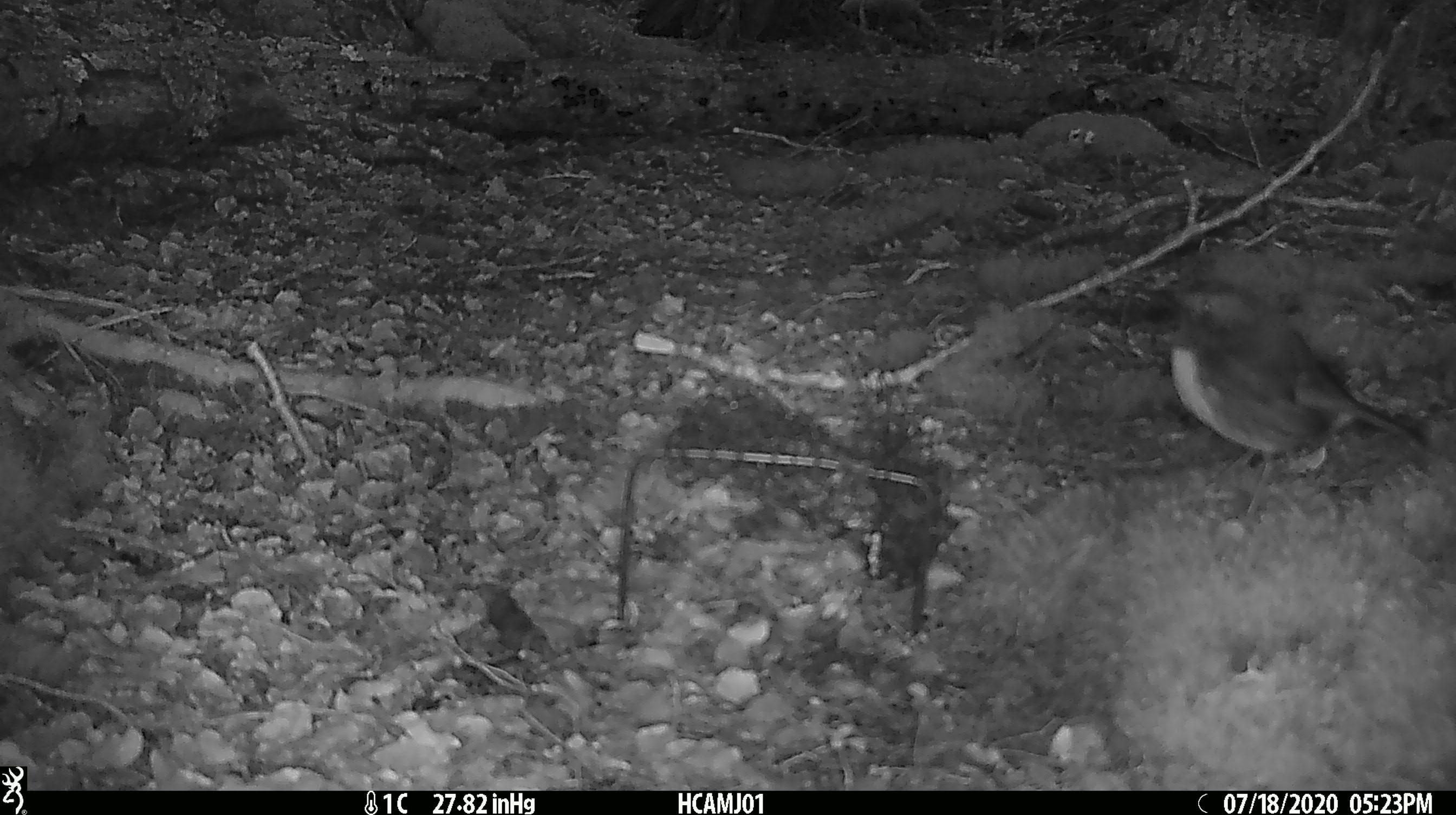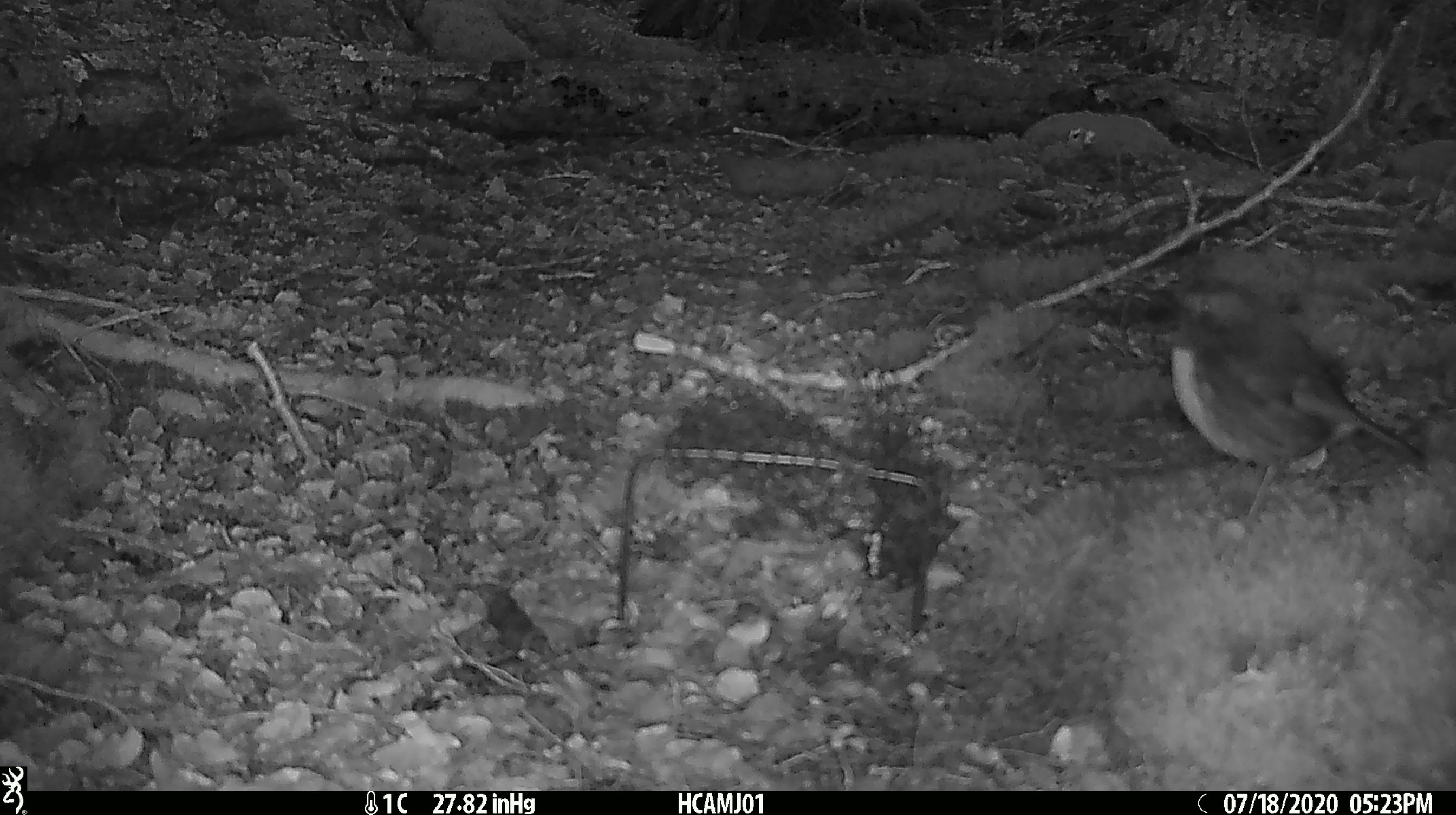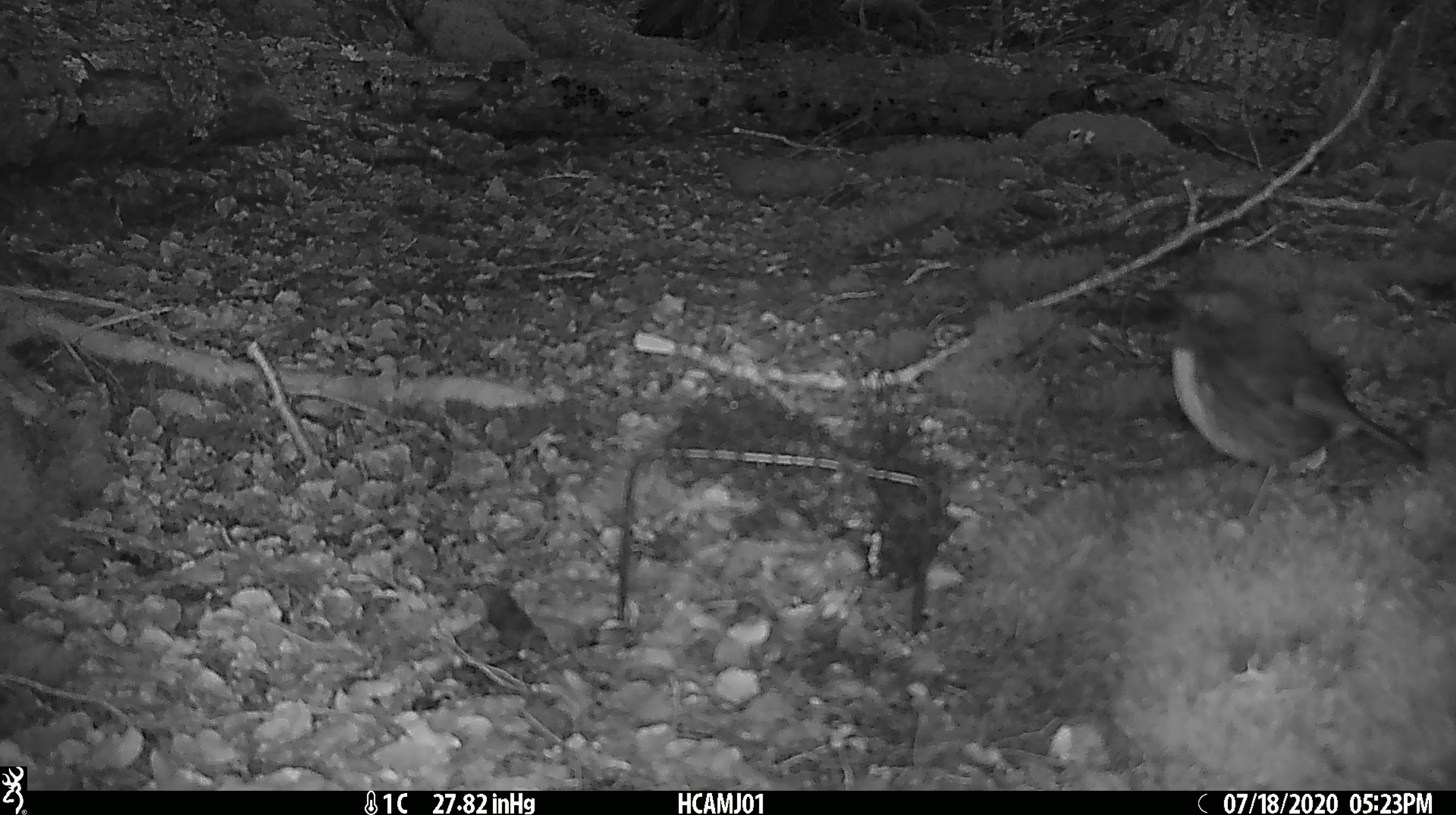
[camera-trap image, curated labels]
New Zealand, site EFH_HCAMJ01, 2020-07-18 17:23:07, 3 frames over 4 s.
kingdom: Animalia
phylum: Chordata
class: Aves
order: Passeriformes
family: Petroicidae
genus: Petroica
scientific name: Petroica australis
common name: new zealand robin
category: robin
Robin (new zealand robin) (Petroica australis).